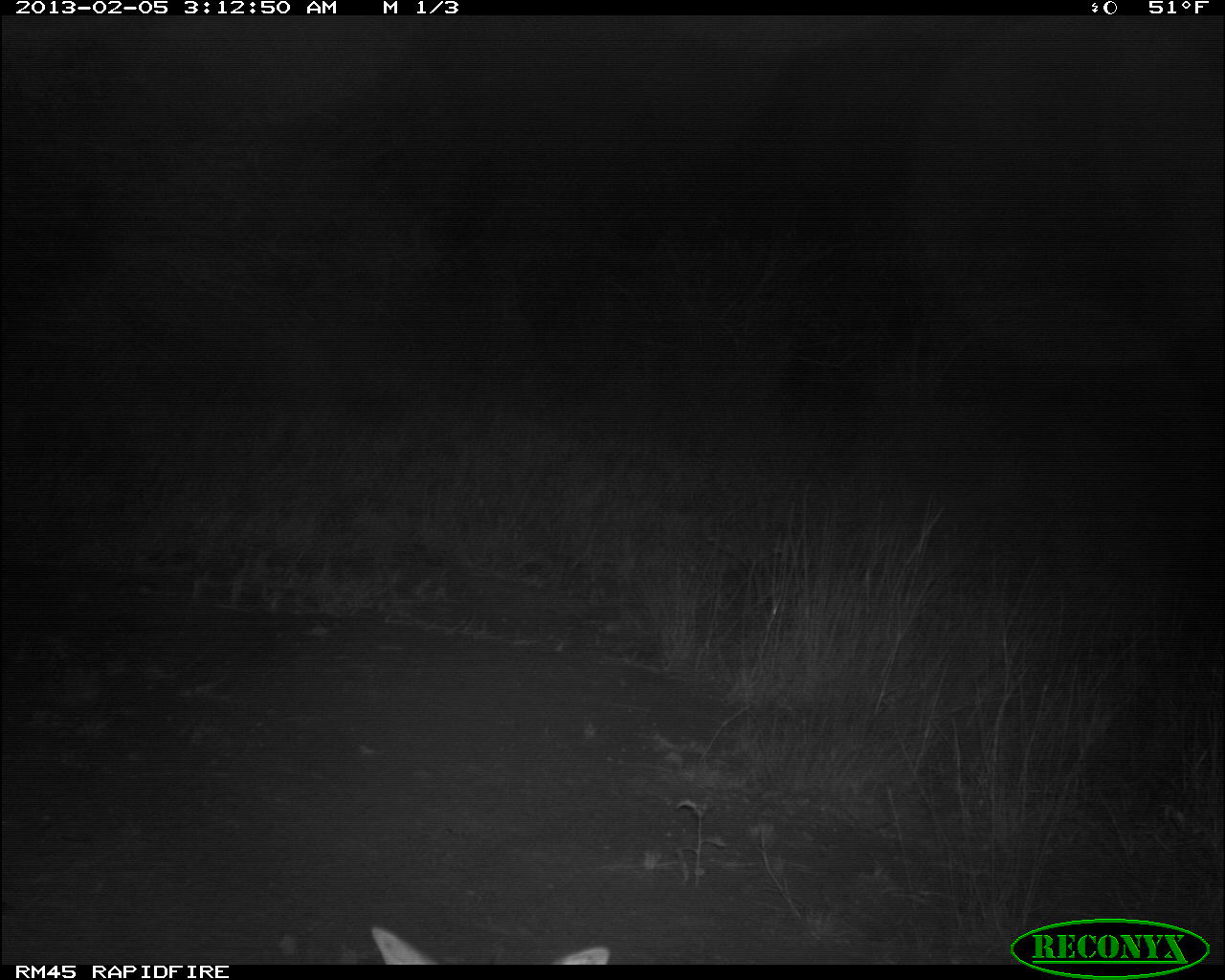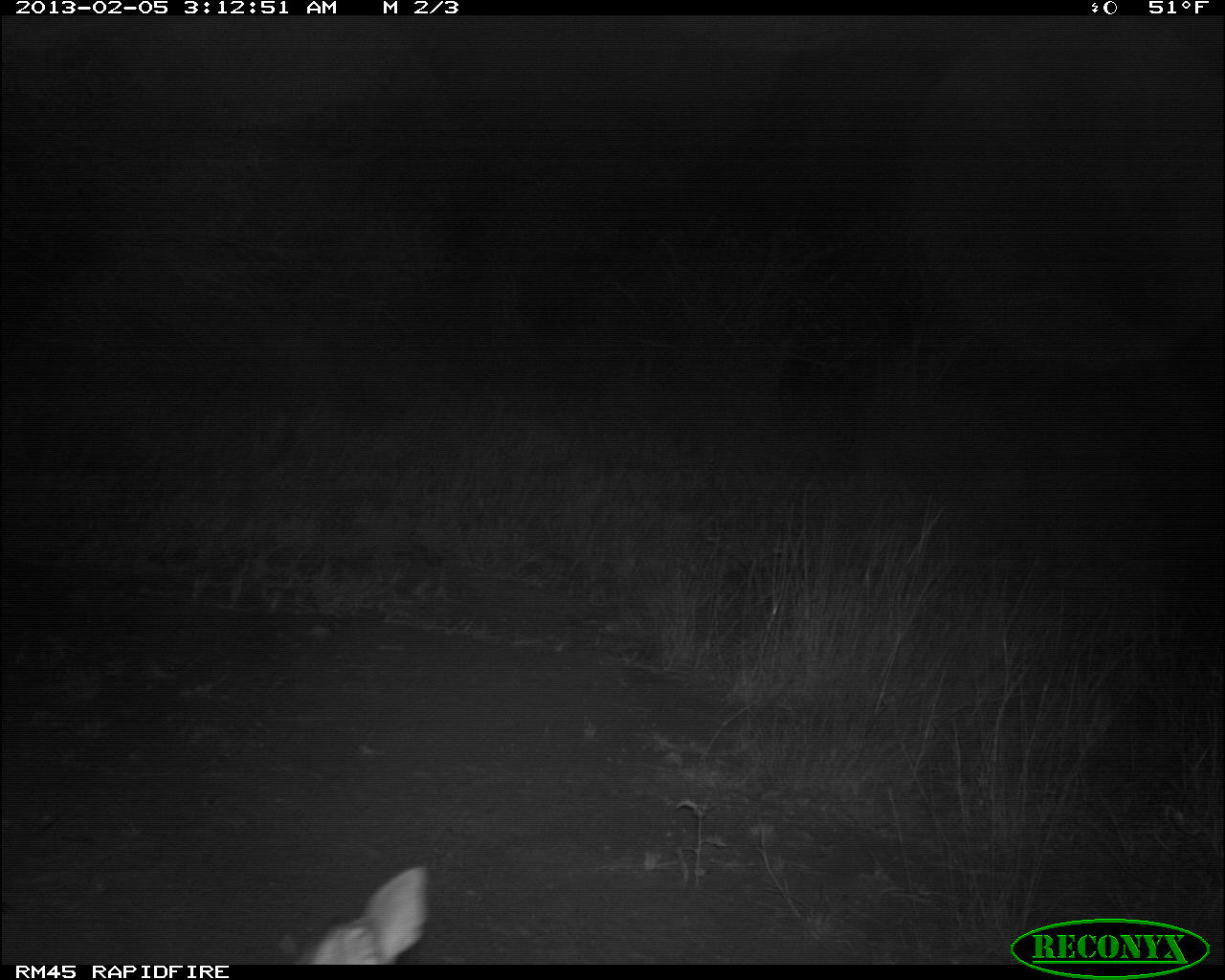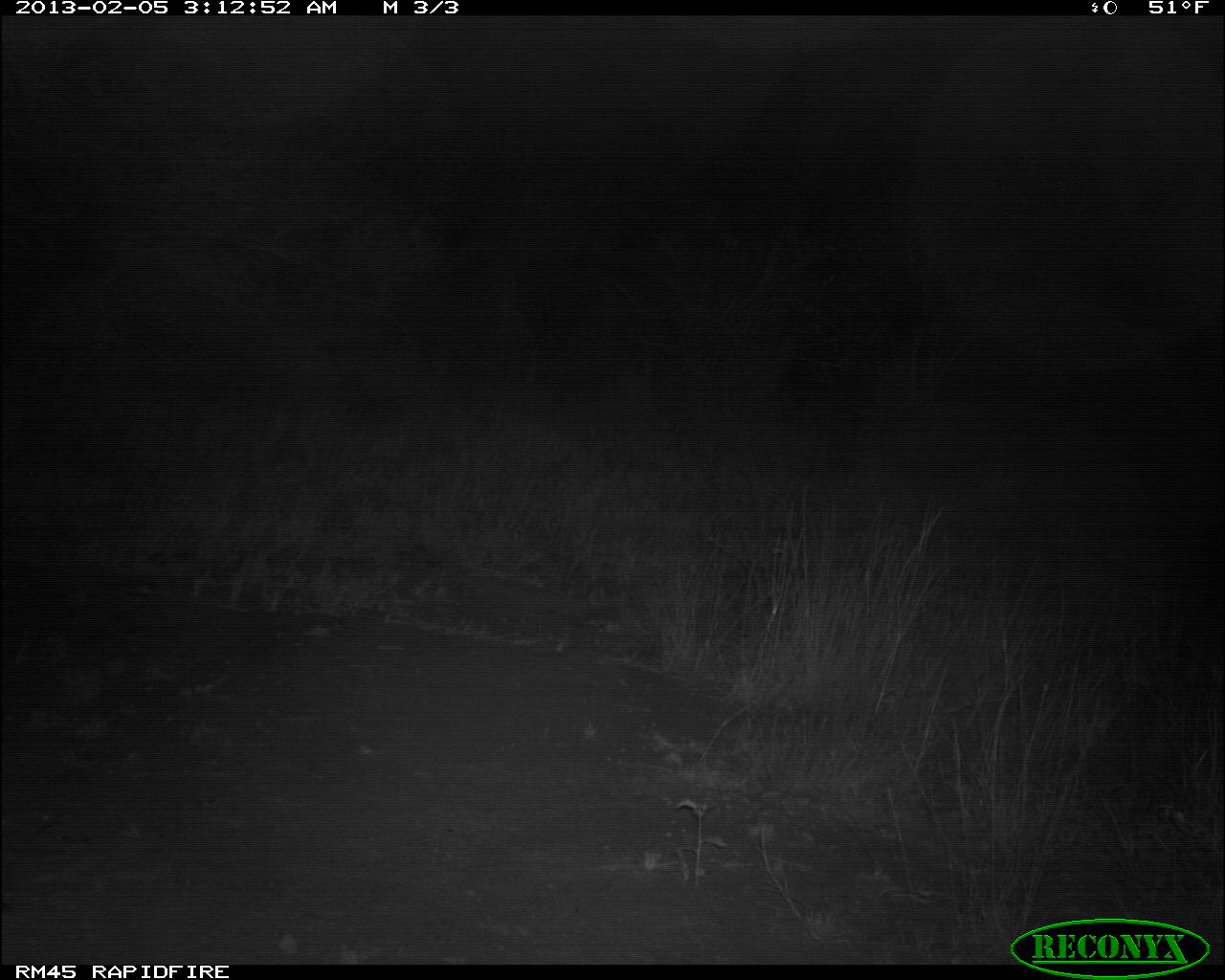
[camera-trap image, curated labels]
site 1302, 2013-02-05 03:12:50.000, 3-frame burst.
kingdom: Animalia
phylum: Chordata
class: Mammalia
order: Artiodactyla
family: Bovidae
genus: Madoqua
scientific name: Madoqua guentheri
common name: günther's dik-dik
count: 1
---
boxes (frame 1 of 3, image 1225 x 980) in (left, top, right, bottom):
madoqua guentheri: (367, 923, 615, 964)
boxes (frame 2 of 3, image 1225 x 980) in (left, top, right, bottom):
madoqua guentheri: (284, 862, 429, 963)